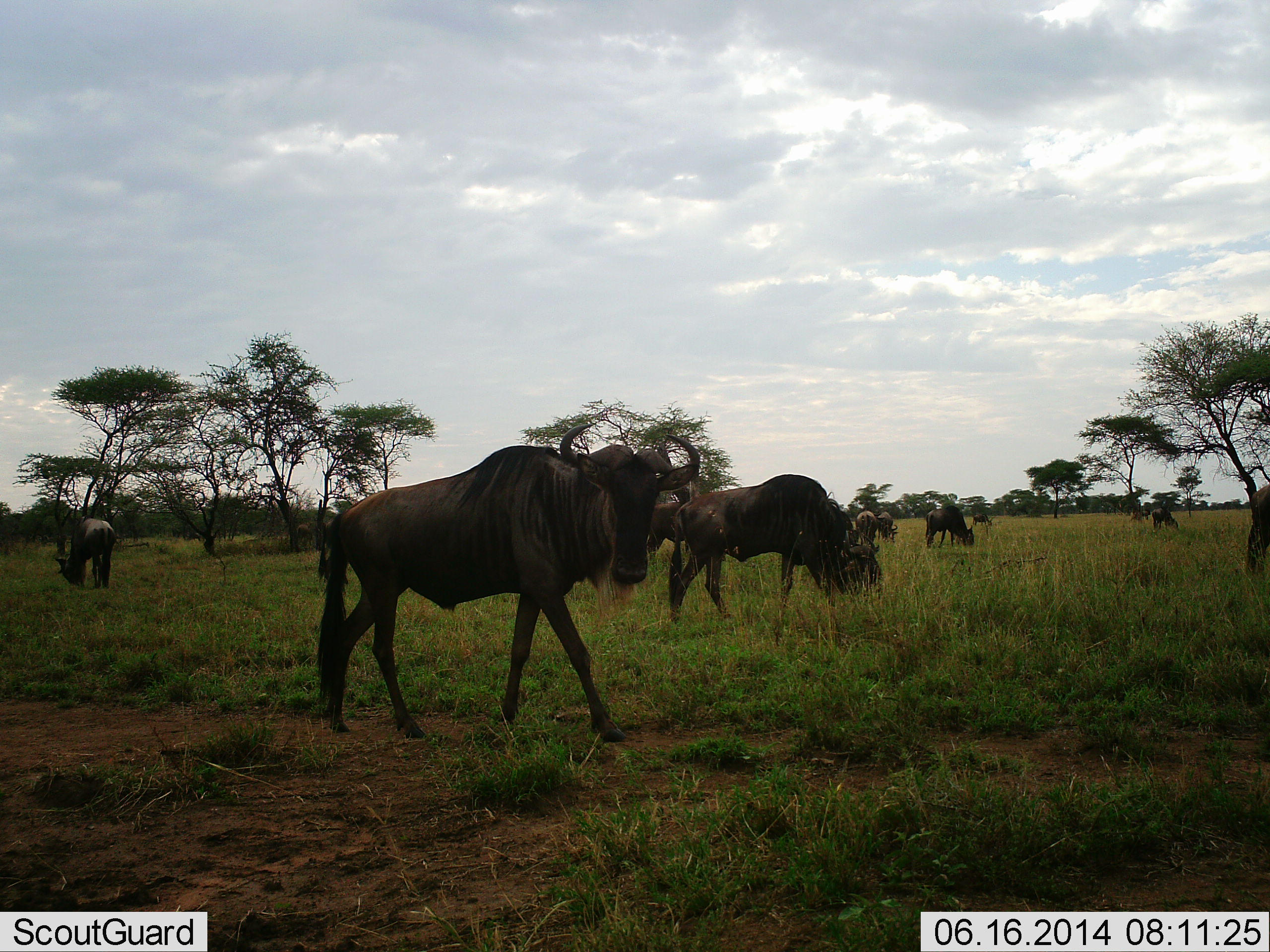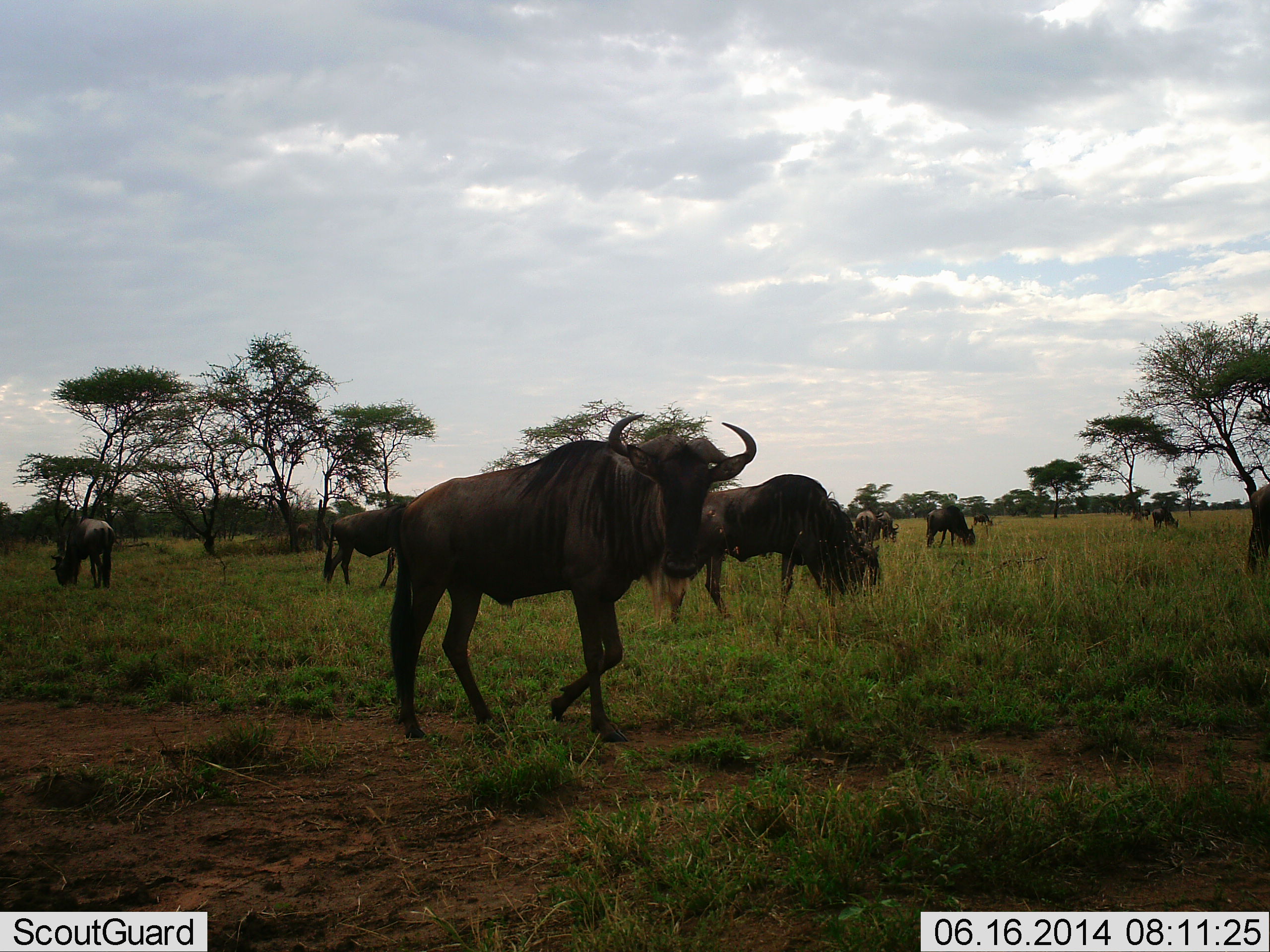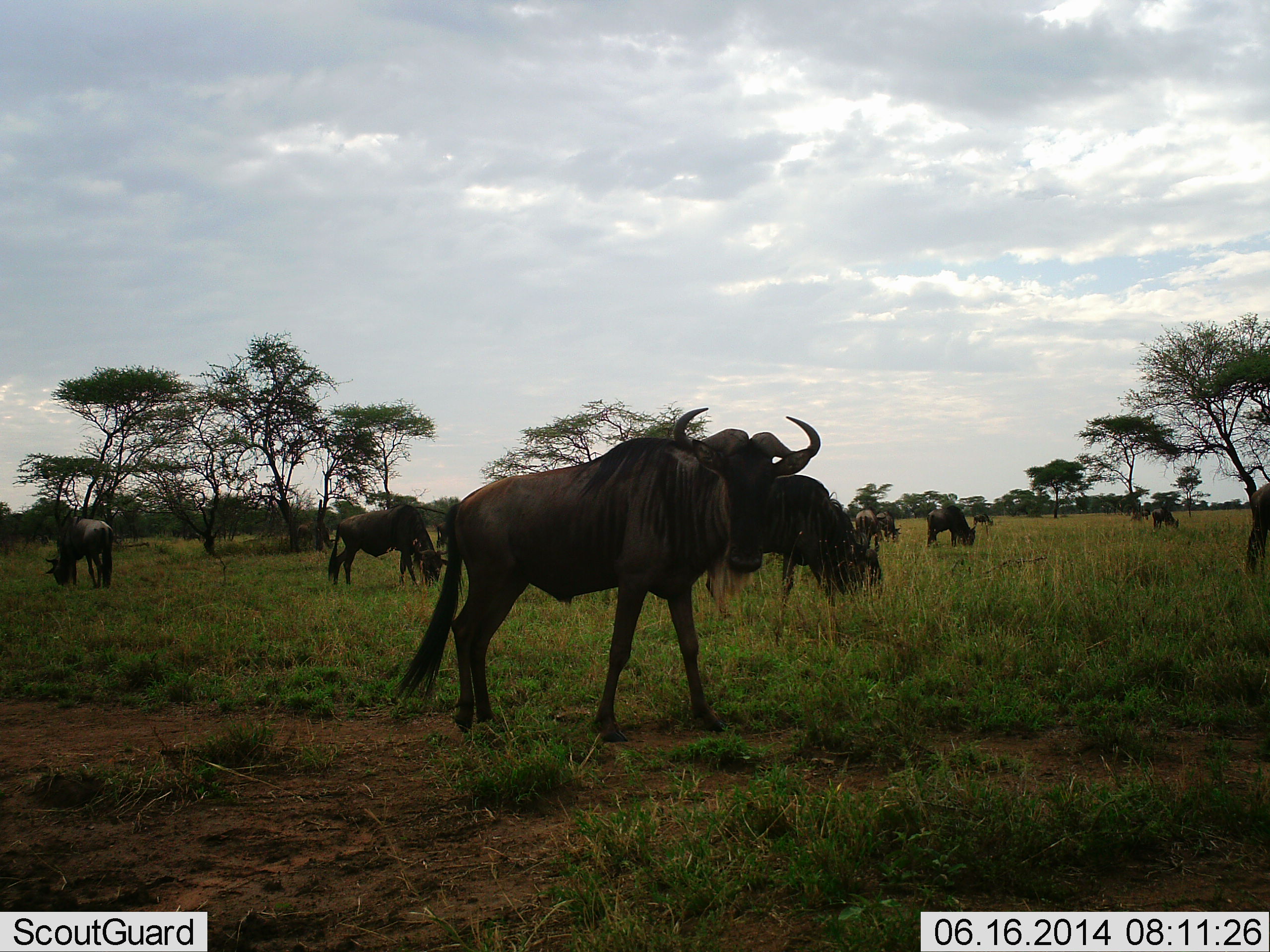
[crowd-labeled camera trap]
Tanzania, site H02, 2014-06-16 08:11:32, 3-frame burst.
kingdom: Animalia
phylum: Chordata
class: Mammalia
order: Artiodactyla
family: Bovidae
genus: Connochaetes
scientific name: Connochaetes taurinus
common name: blue wildebeest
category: wildebeest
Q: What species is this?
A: Wildebeest (blue wildebeest) (Connochaetes taurinus).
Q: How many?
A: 10.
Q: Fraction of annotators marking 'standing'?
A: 40%.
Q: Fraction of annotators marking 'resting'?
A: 0%.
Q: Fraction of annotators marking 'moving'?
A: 60%.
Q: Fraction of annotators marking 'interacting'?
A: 0%.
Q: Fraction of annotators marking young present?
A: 0%.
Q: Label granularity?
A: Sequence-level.